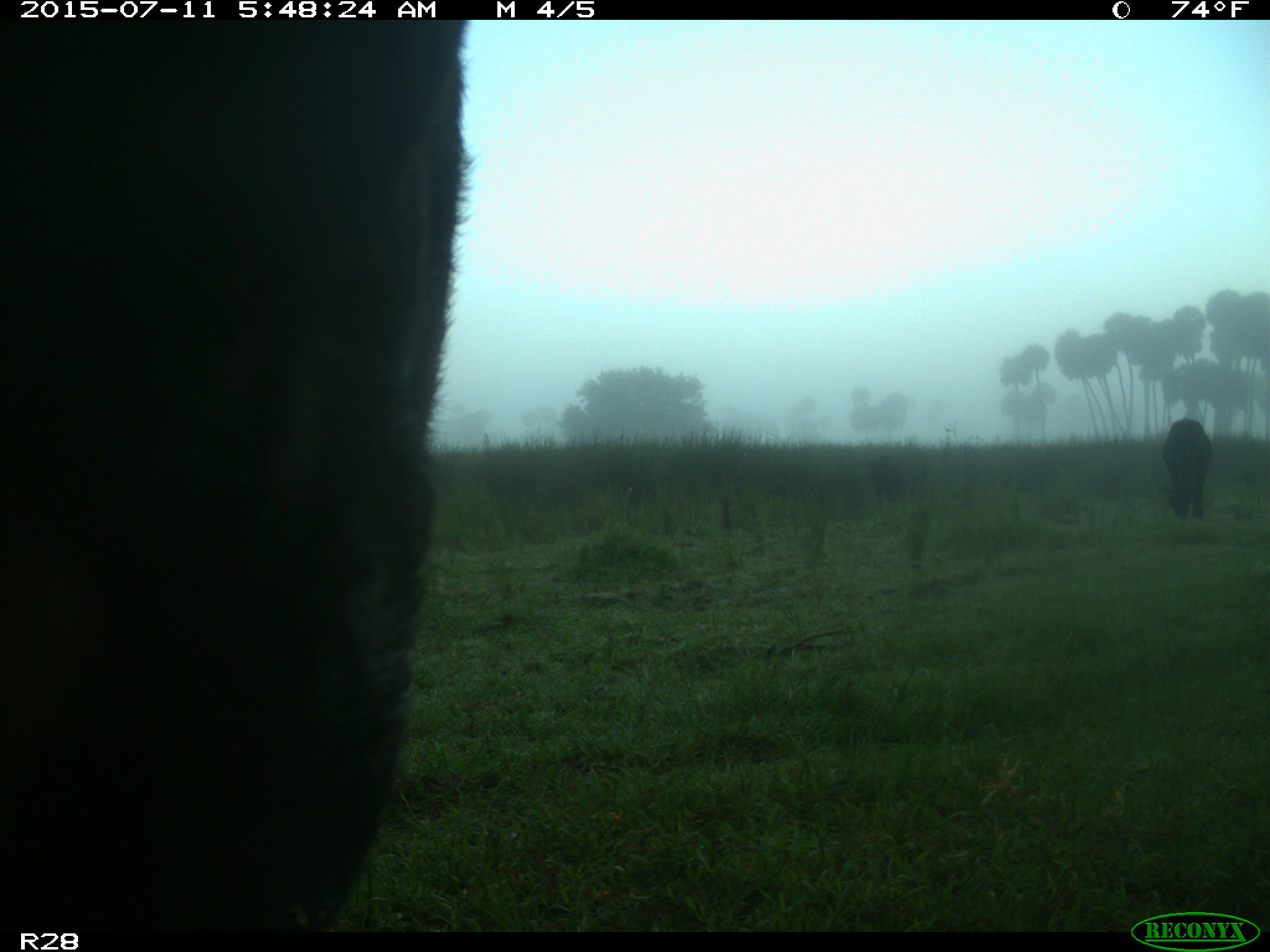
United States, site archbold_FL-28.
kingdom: Animalia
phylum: Chordata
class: Mammalia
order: Artiodactyla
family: Bovidae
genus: Bos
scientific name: Bos taurus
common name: domestic cow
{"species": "Bos taurus (domestic cow)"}